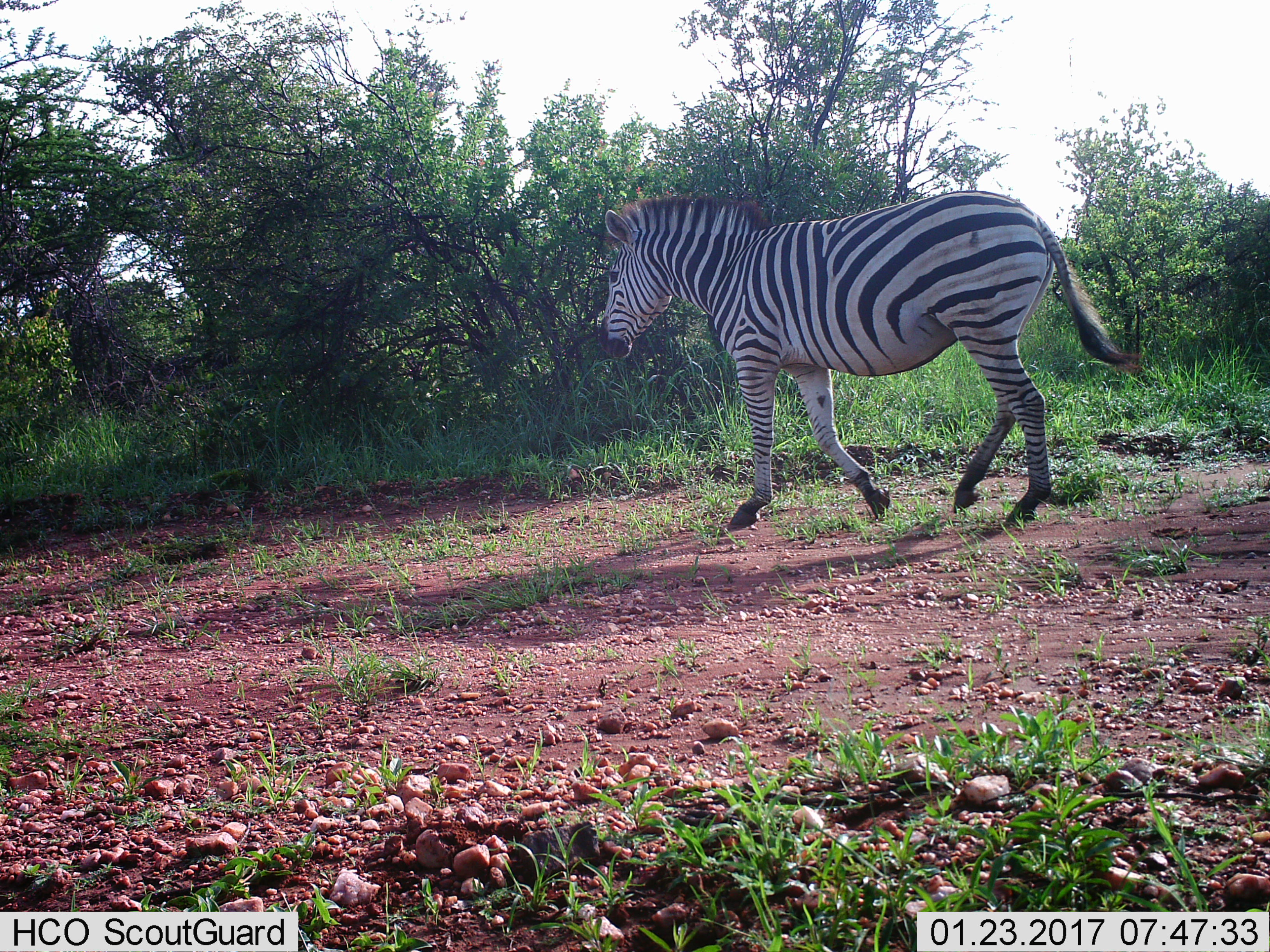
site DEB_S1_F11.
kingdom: Animalia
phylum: Chordata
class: Mammalia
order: Perissodactyla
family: Equidae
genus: Equus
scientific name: Equus quagga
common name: plains zebra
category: zebraplains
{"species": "zebraplains (plains zebra) (Equus quagga)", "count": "1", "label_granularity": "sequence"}